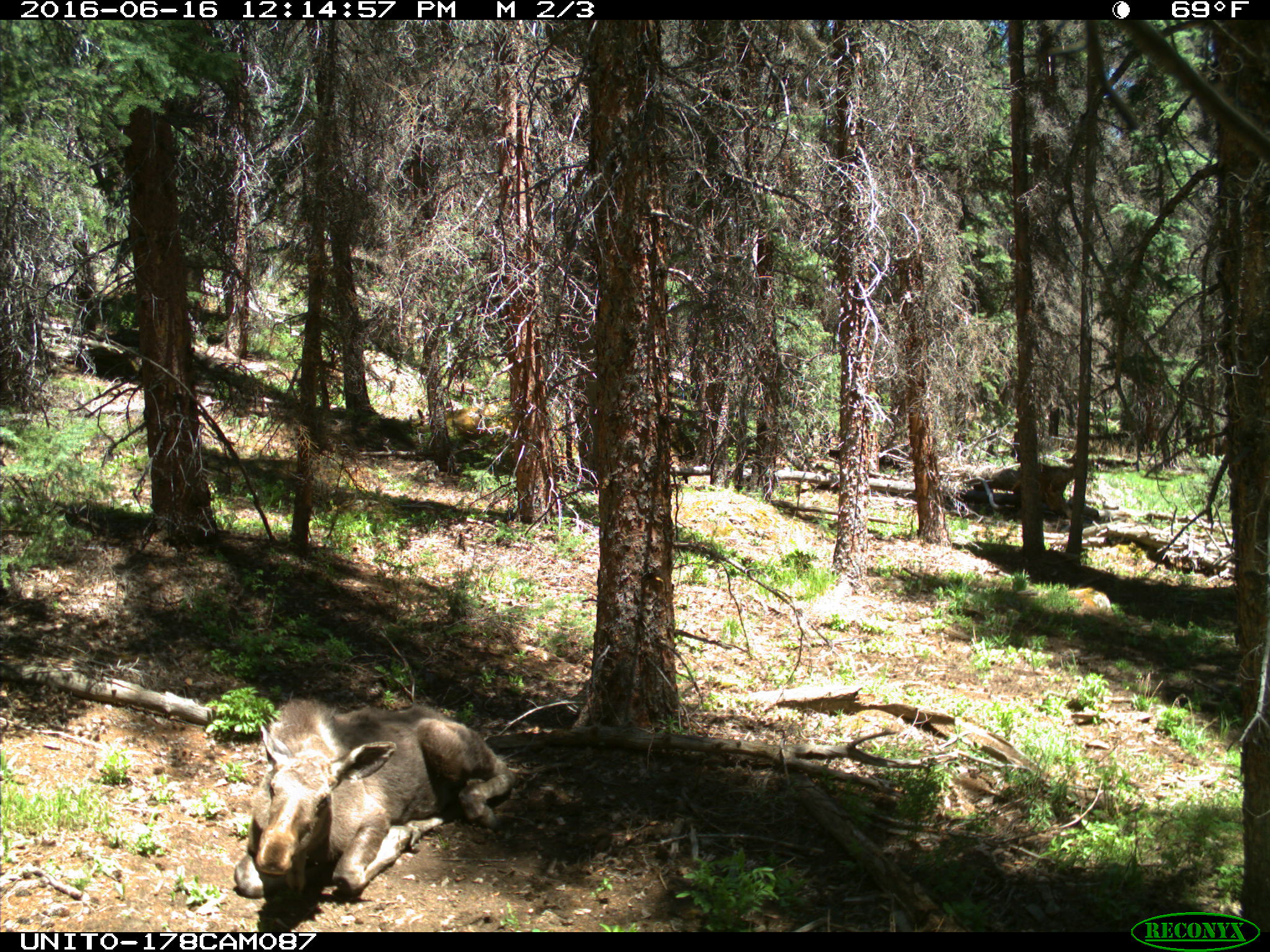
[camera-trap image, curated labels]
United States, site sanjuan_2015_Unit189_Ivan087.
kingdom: Animalia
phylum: Chordata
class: Mammalia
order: Artiodactyla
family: Cervidae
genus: Alces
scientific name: Alces alces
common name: moose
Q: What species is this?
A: Alces alces (moose).